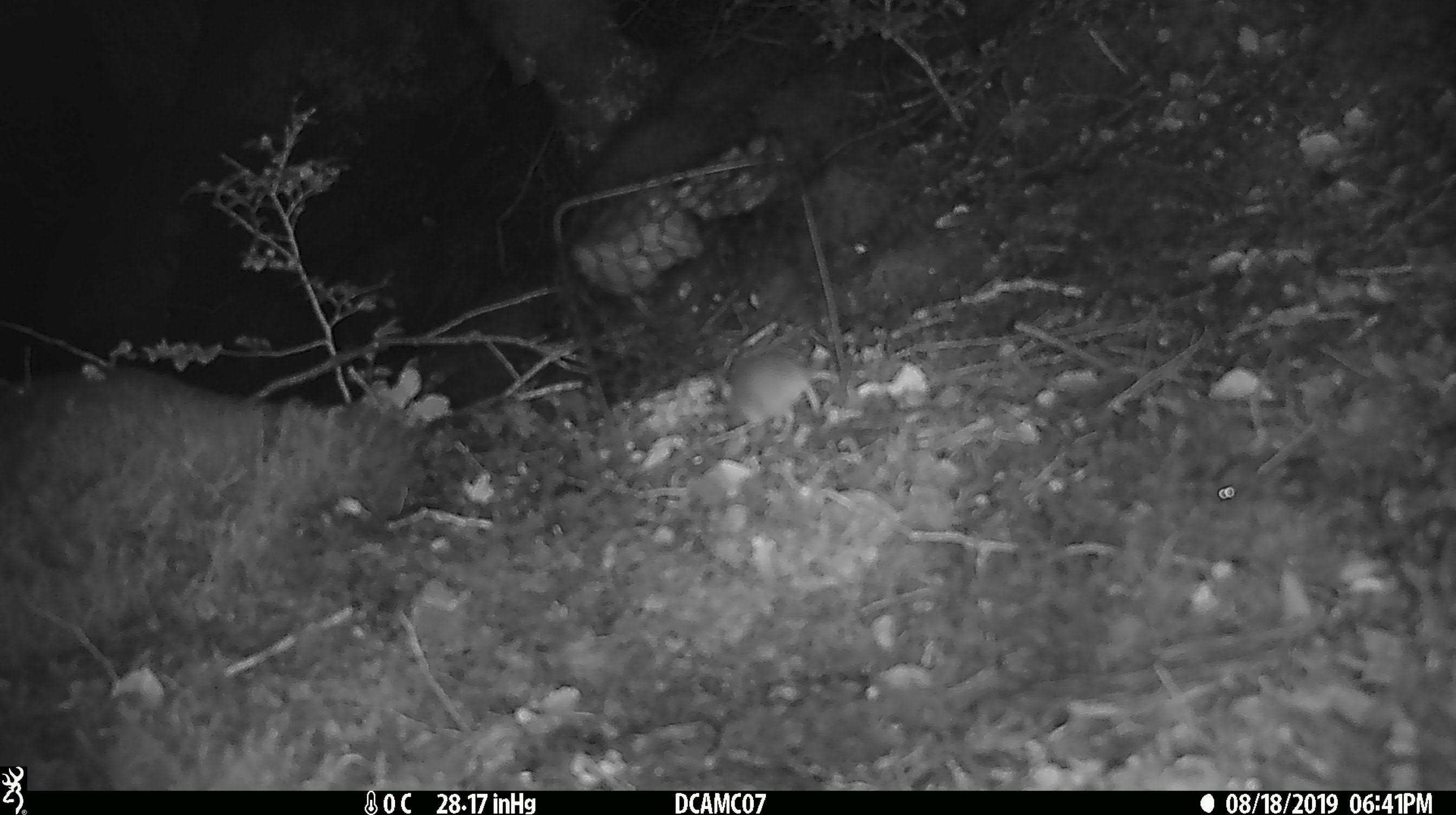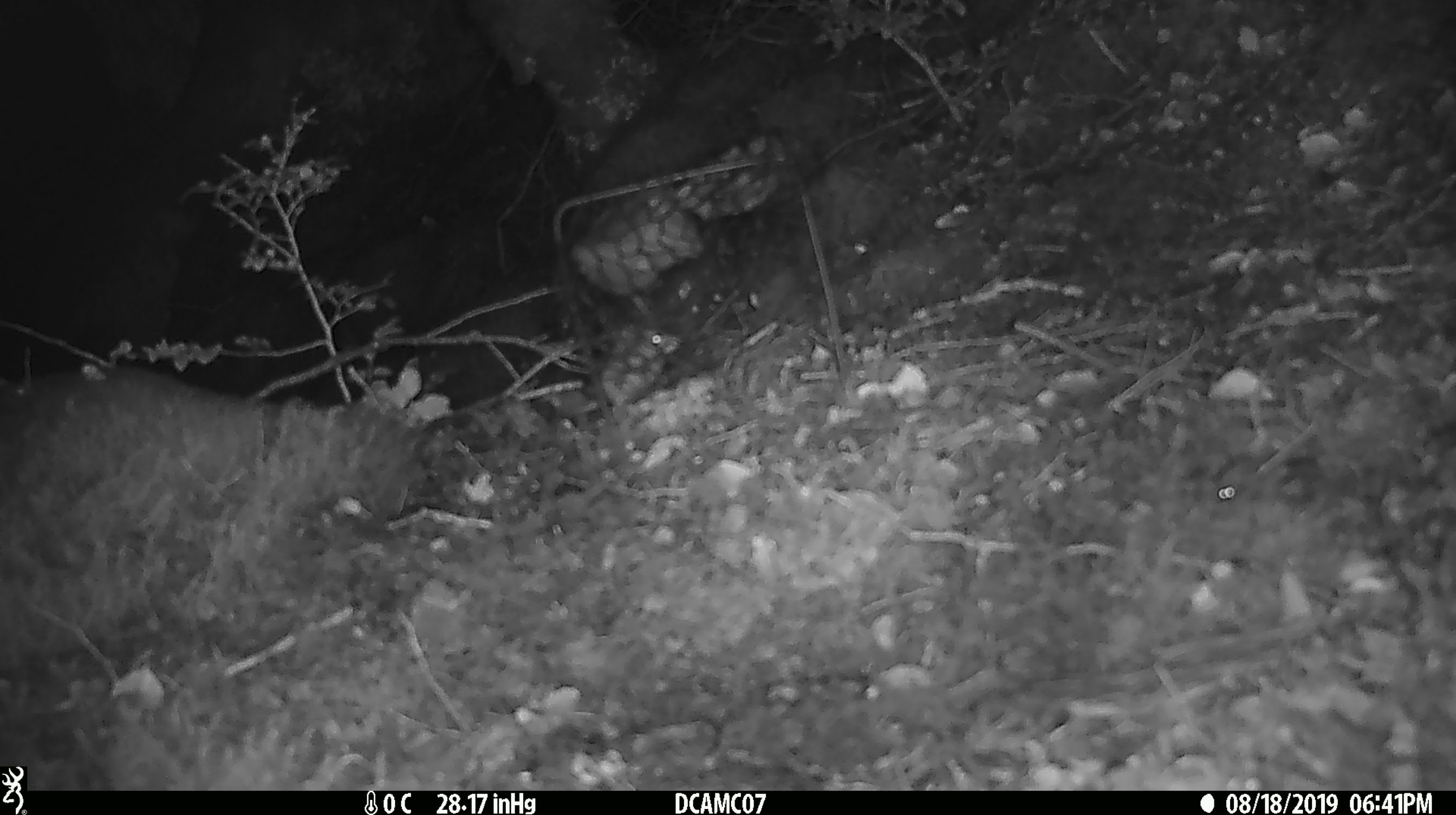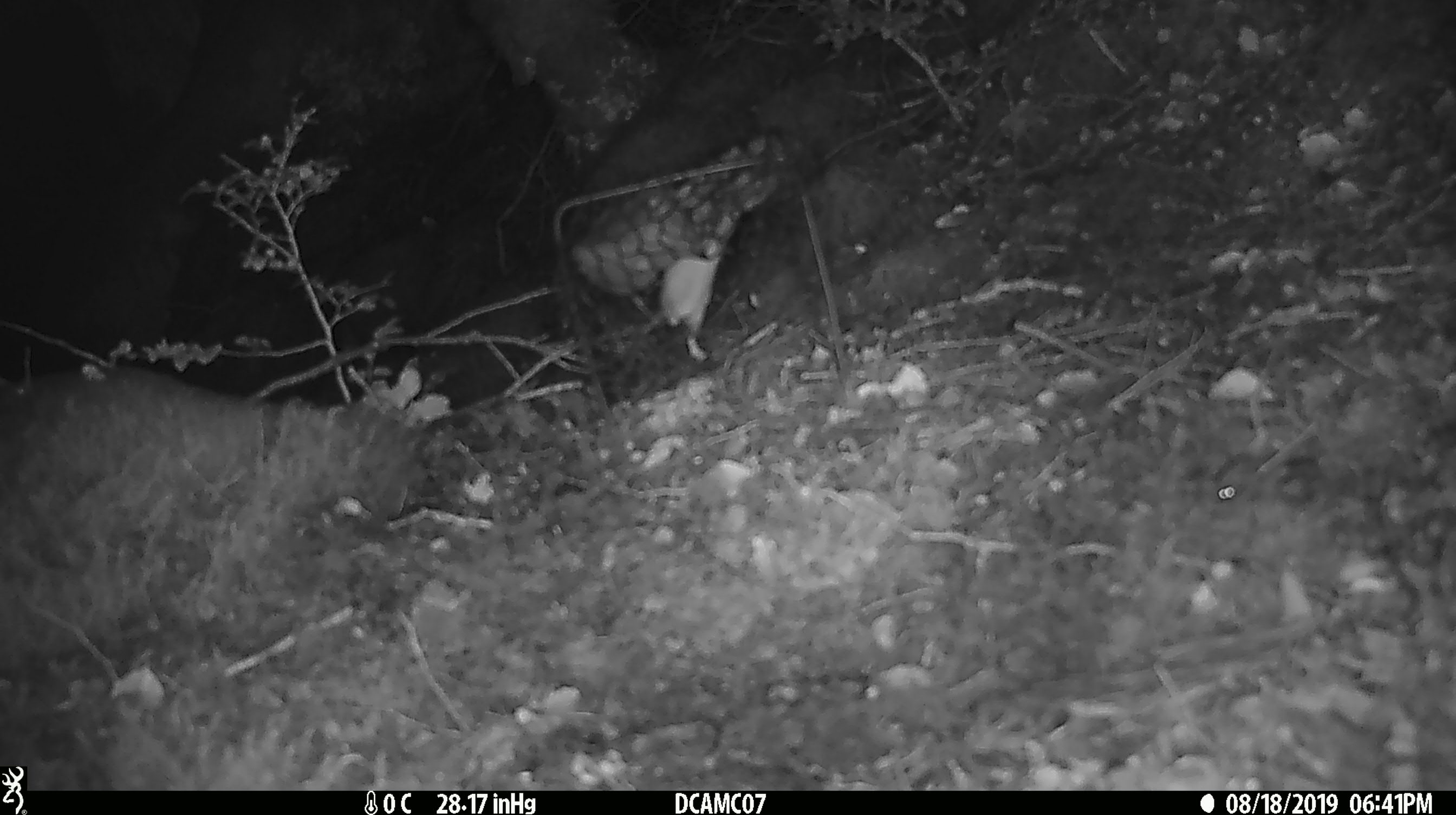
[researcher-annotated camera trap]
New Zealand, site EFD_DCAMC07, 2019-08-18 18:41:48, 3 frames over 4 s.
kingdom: Animalia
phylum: Chordata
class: Mammalia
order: Rodentia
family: Muridae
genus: Mus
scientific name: Mus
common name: mouse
Mouse (Mus).